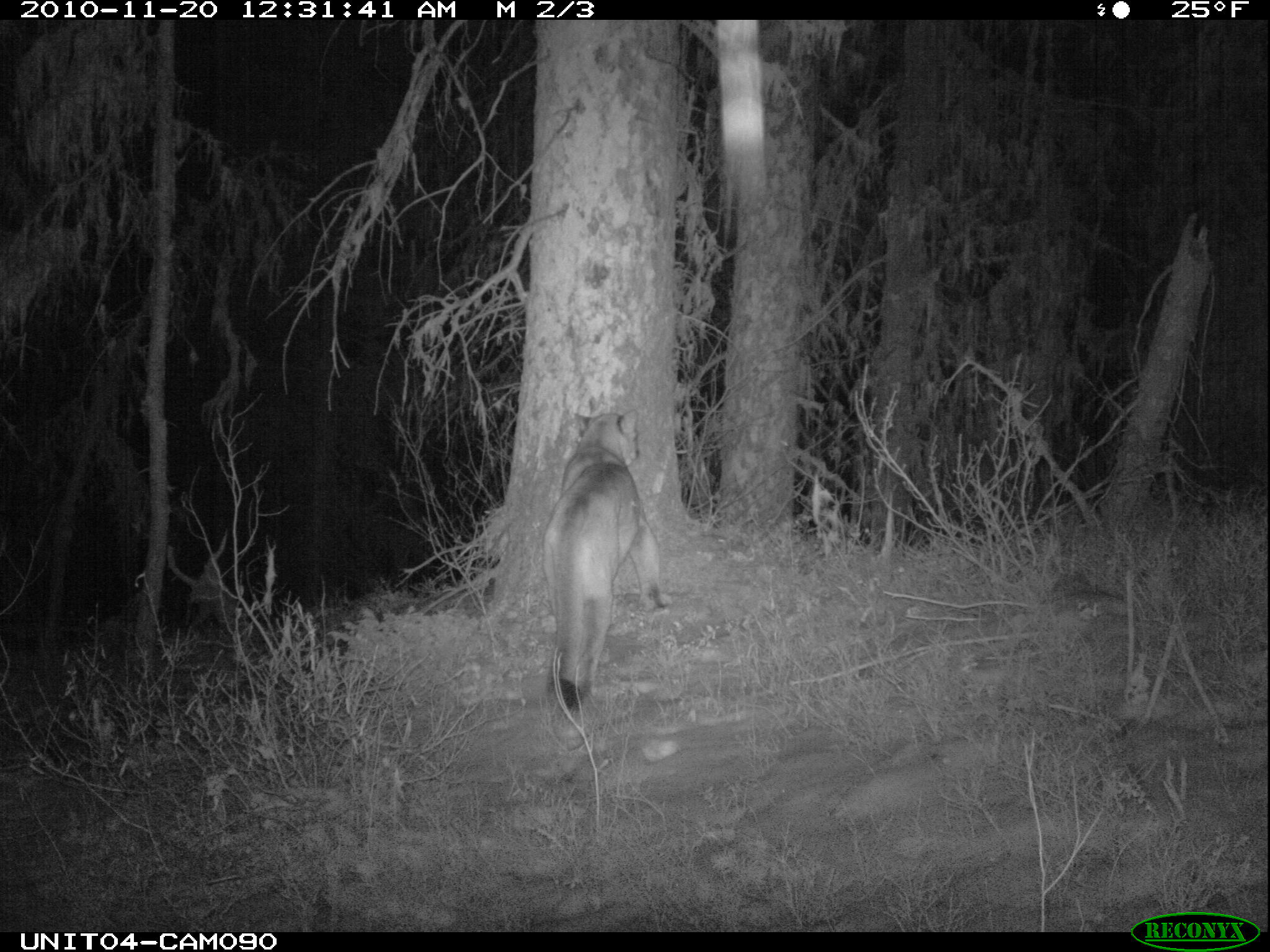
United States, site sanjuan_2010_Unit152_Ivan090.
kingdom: Animalia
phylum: Chordata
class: Mammalia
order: Carnivora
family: Felidae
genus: Puma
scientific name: Puma concolor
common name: mountain lion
Puma concolor (mountain lion).